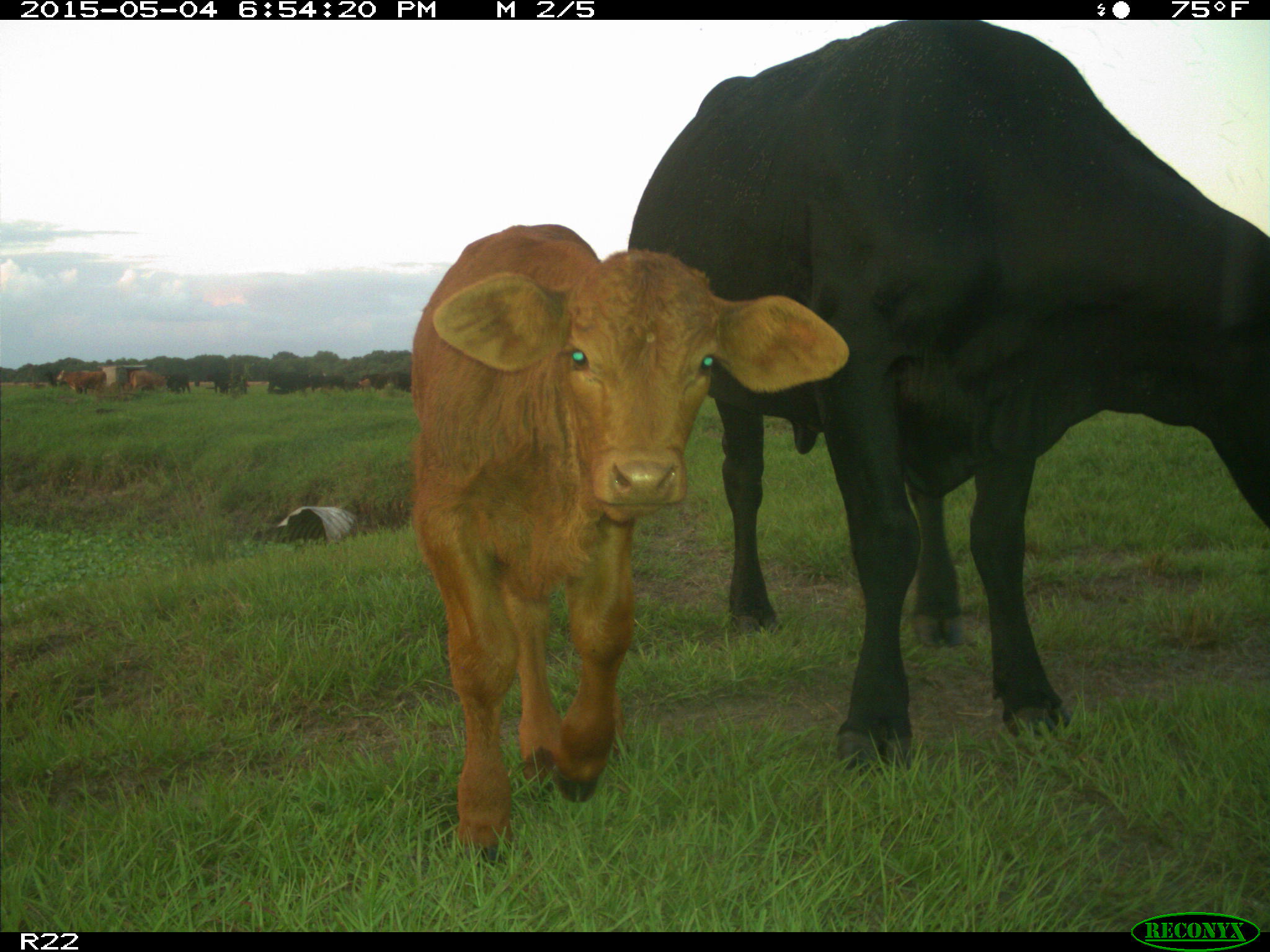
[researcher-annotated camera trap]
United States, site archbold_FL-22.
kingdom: Animalia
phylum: Chordata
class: Mammalia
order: Artiodactyla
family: Bovidae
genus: Bos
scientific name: Bos taurus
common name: domestic cow